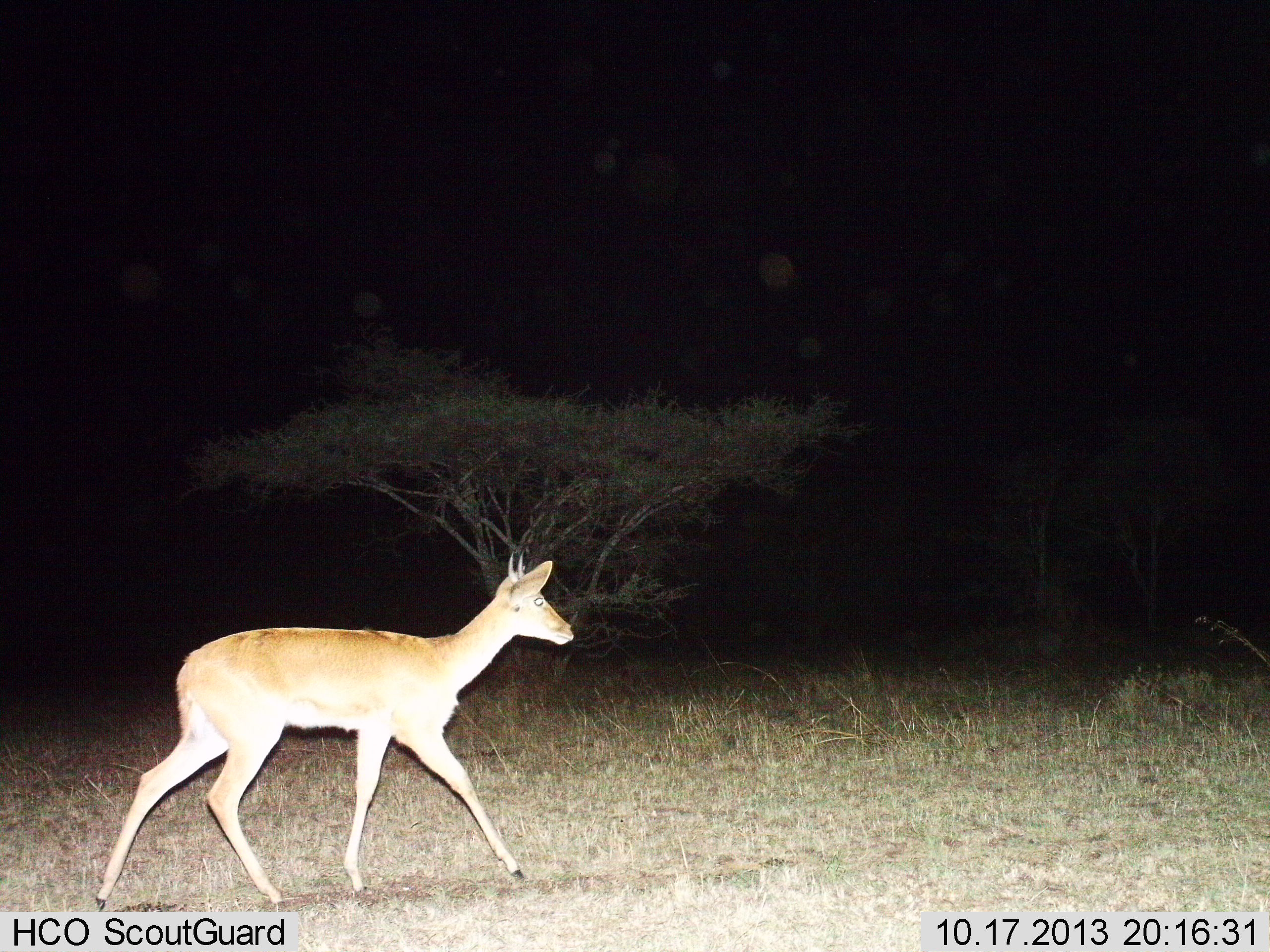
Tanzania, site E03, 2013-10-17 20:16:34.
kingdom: Animalia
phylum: Chordata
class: Mammalia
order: Artiodactyla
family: Bovidae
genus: Redunca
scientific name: Redunca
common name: reedbuck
Reedbuck (Redunca), count 1. Behavior (volunteer vote fractions): standing 0%, resting 0%, moving 100%, interacting 0%. Young present (vote fraction): 0%. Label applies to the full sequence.